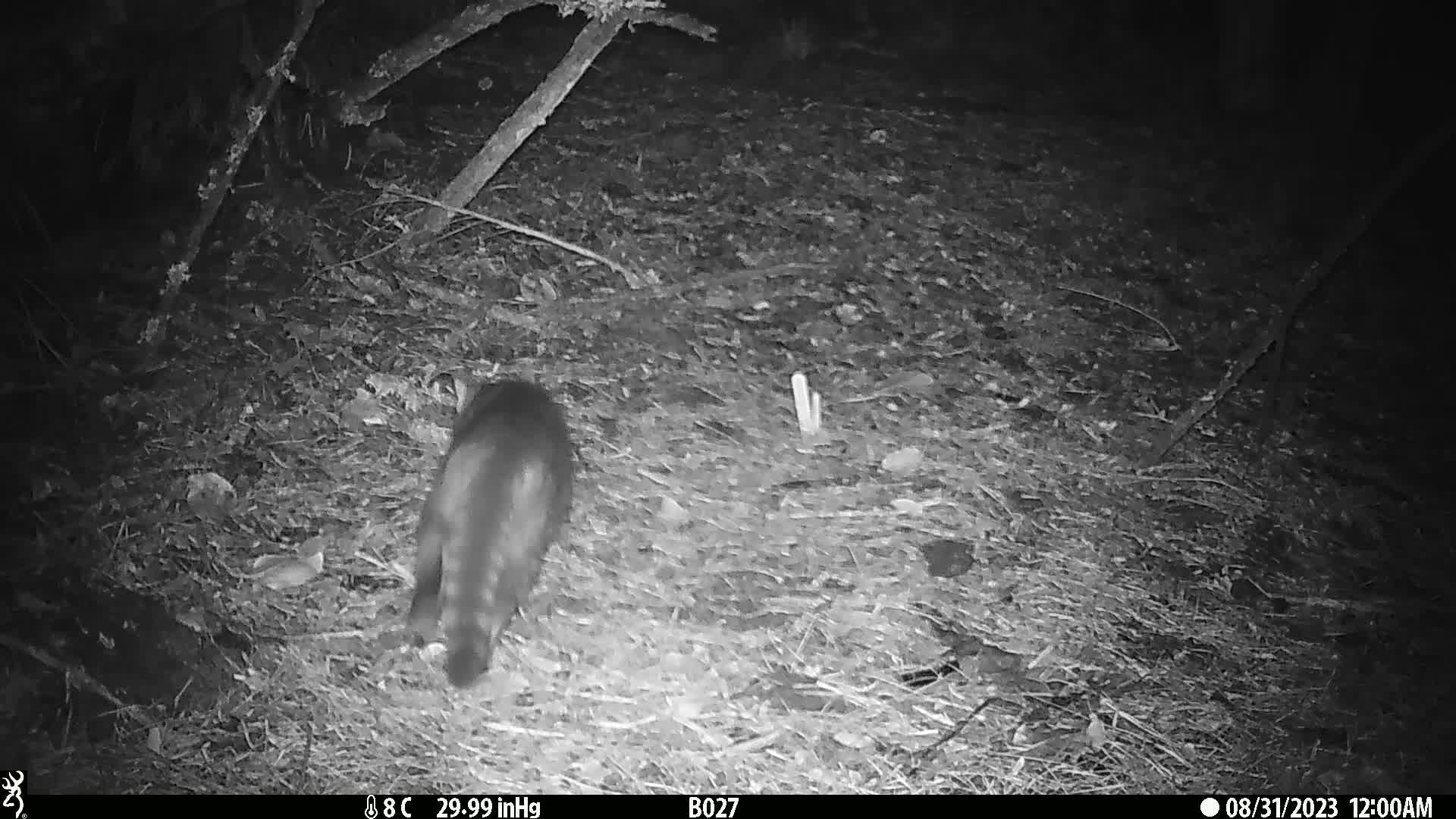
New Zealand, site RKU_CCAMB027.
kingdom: Animalia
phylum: Chordata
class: Mammalia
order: Carnivora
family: Felidae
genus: Felis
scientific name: Felis catus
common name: domestic cat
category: cat